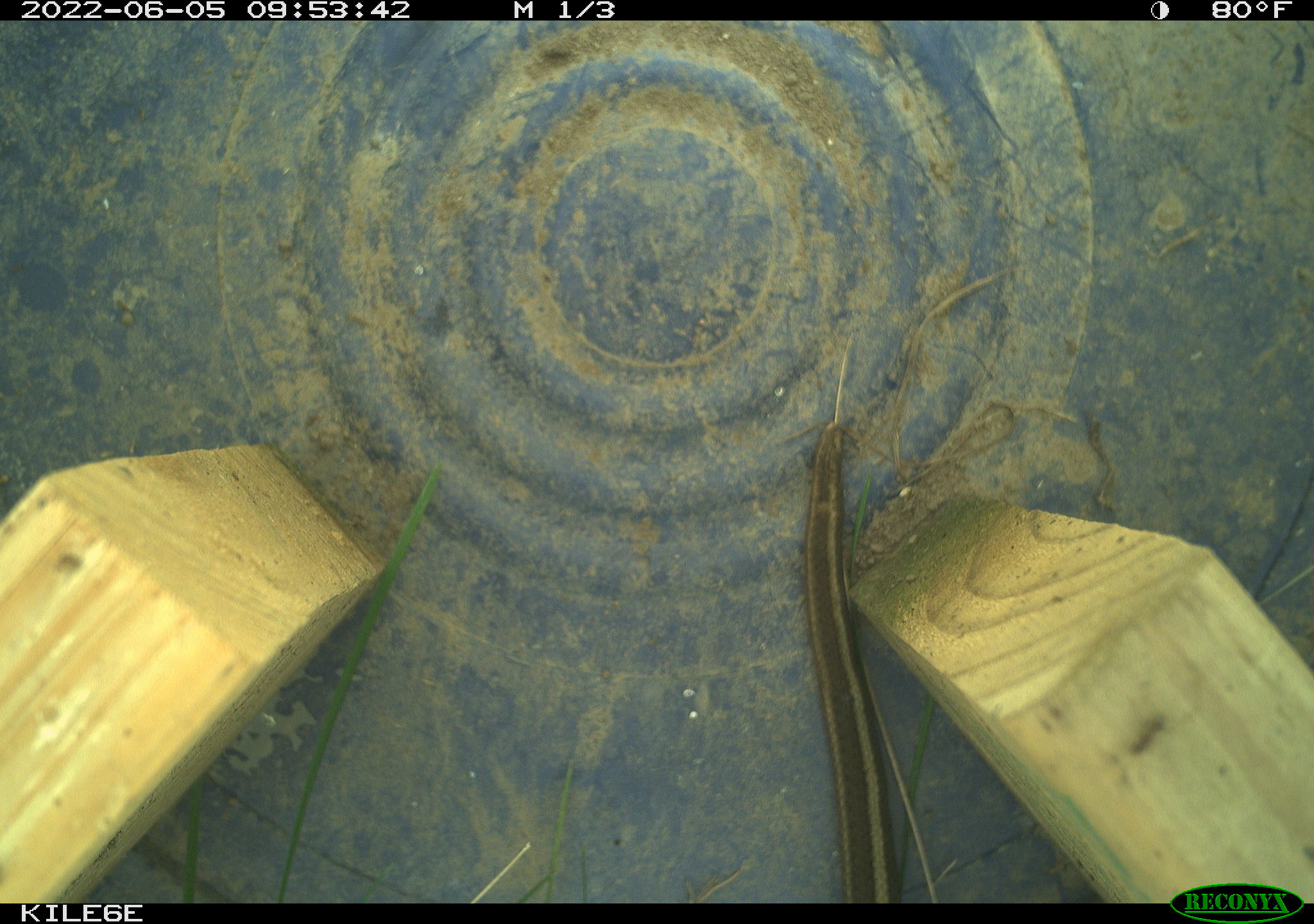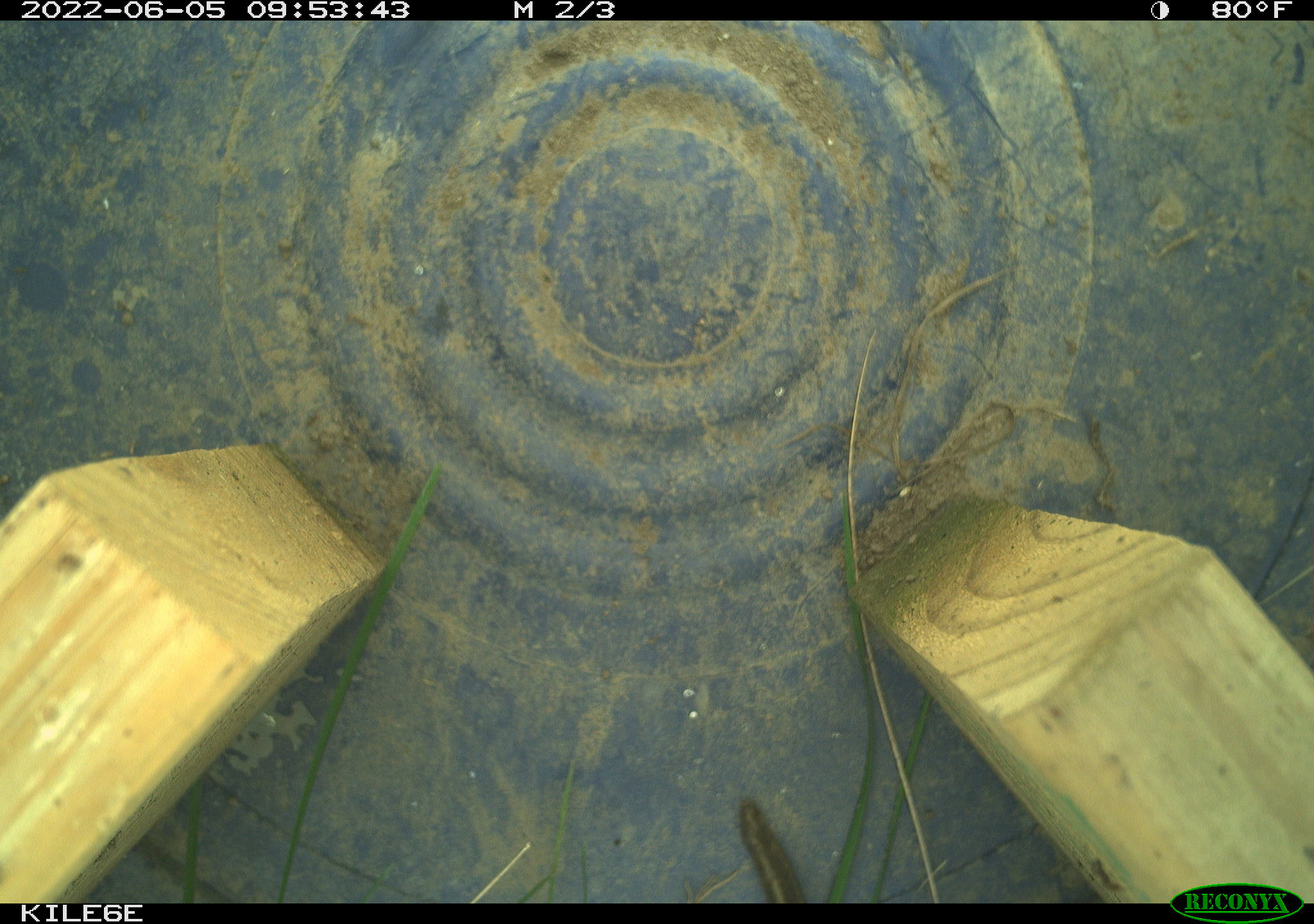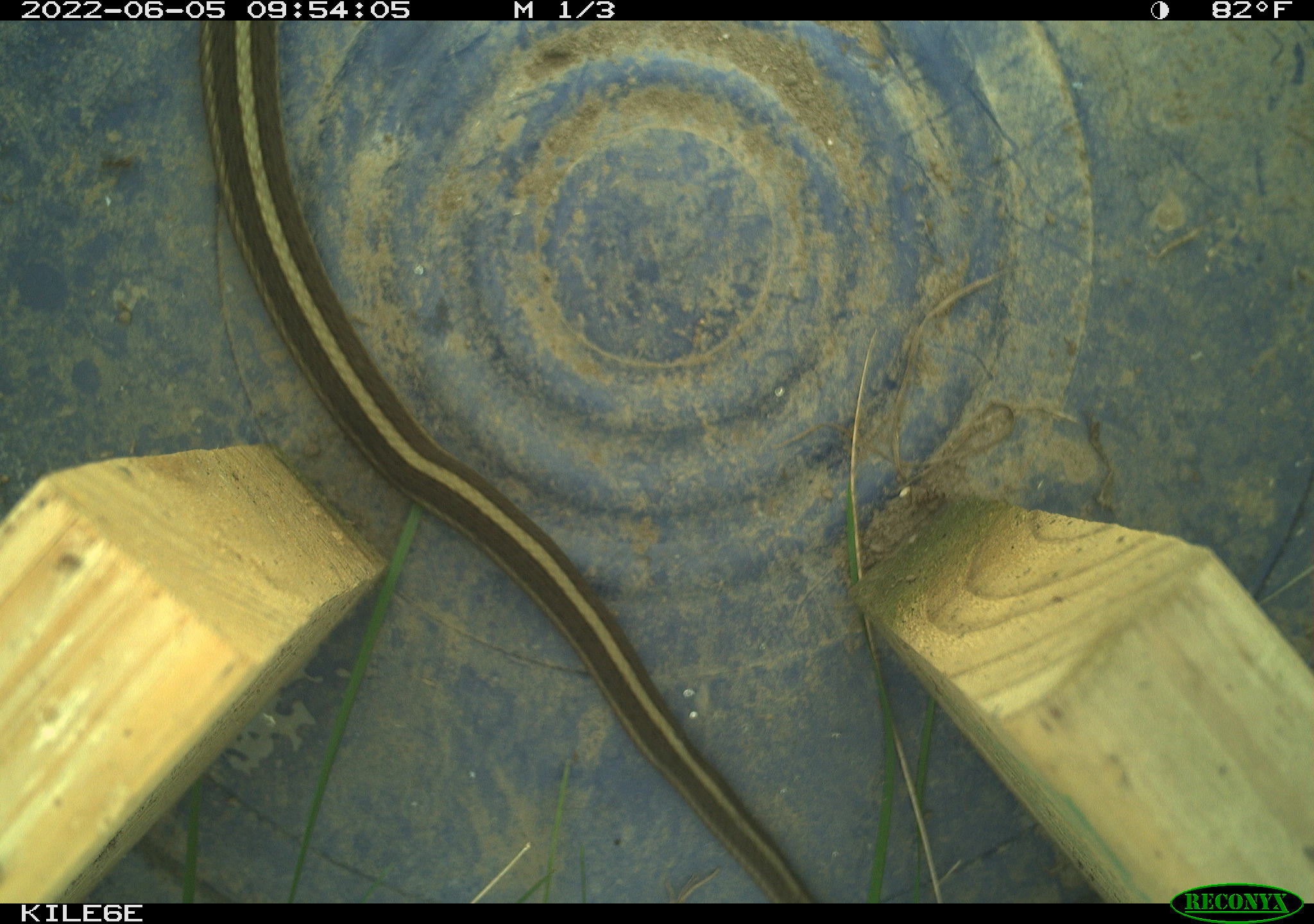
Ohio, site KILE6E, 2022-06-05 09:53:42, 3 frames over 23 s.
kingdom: Animalia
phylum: Chordata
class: Reptilia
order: Squamata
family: Colubridae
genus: Thamnophis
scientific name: Thamnophis sirtalis sirtalis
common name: eastern gartersnake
Eastern gartersnake (Thamnophis sirtalis sirtalis).